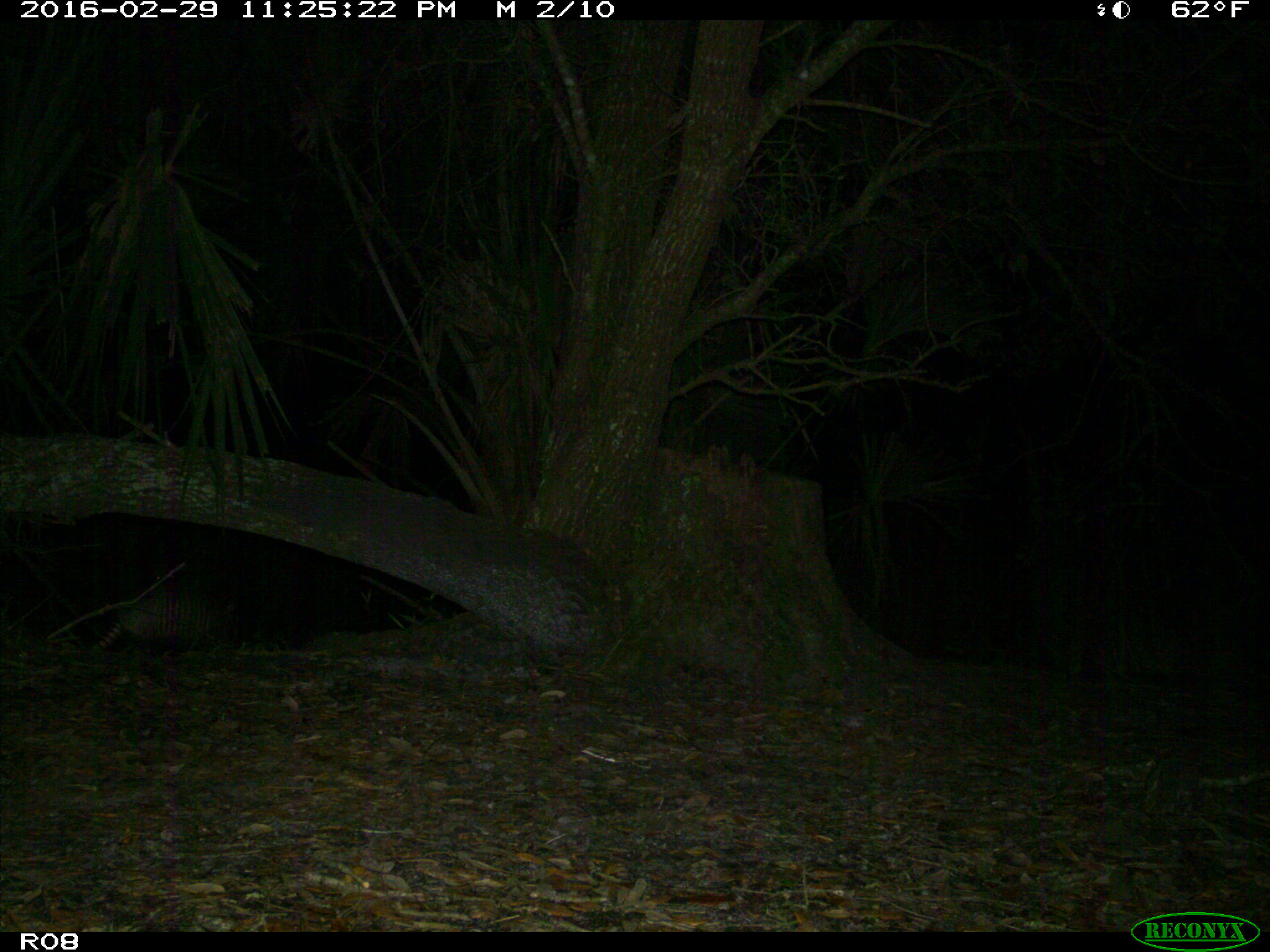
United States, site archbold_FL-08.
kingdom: Animalia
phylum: Chordata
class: Mammalia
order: Cingulata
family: Dasypodidae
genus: Dasypus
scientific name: Dasypus novemcinctus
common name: nine-banded armadillo